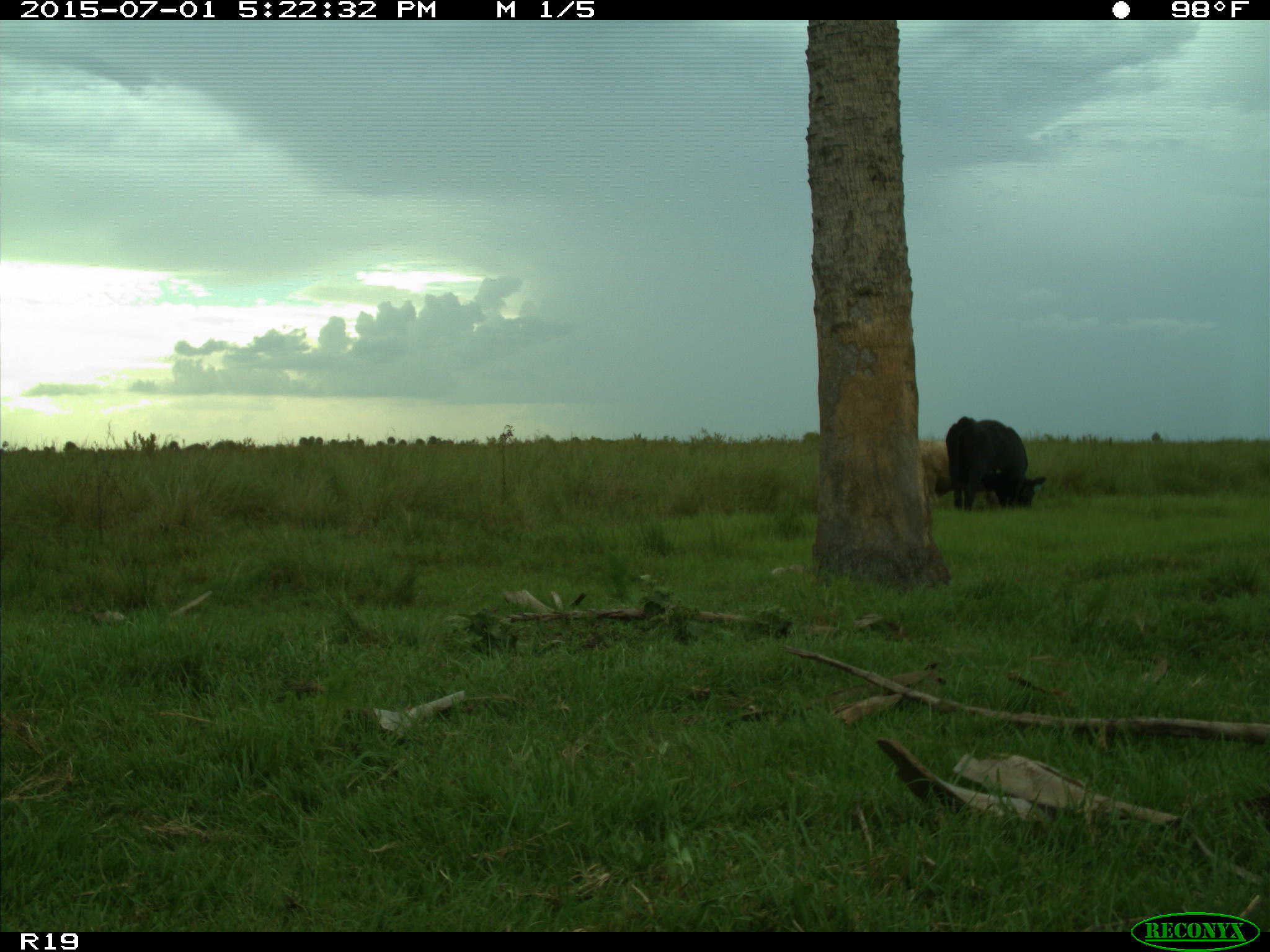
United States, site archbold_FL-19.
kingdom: Animalia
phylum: Chordata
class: Mammalia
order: Artiodactyla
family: Bovidae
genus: Bos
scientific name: Bos taurus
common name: domestic cow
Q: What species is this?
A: Bos taurus (domestic cow).